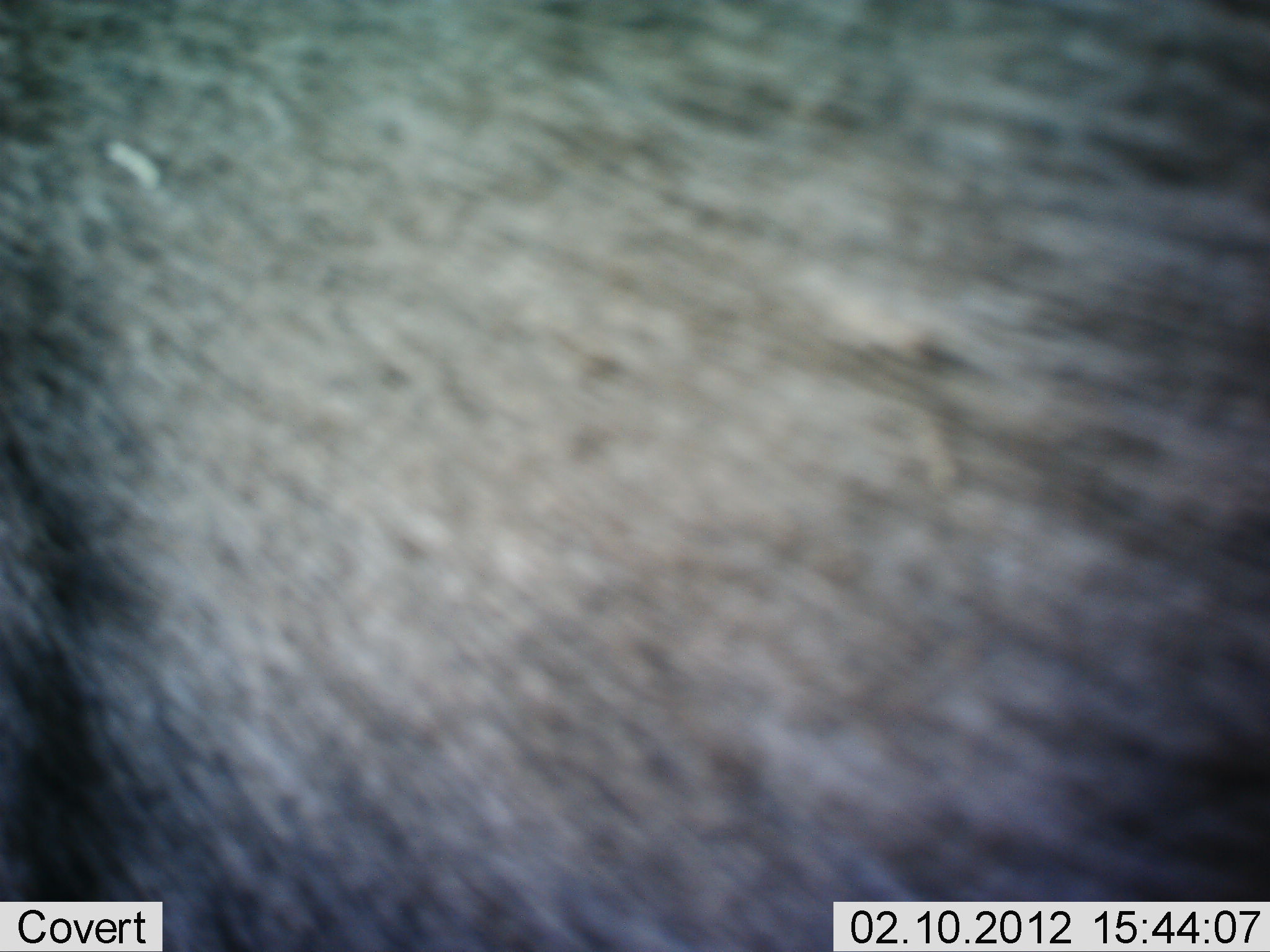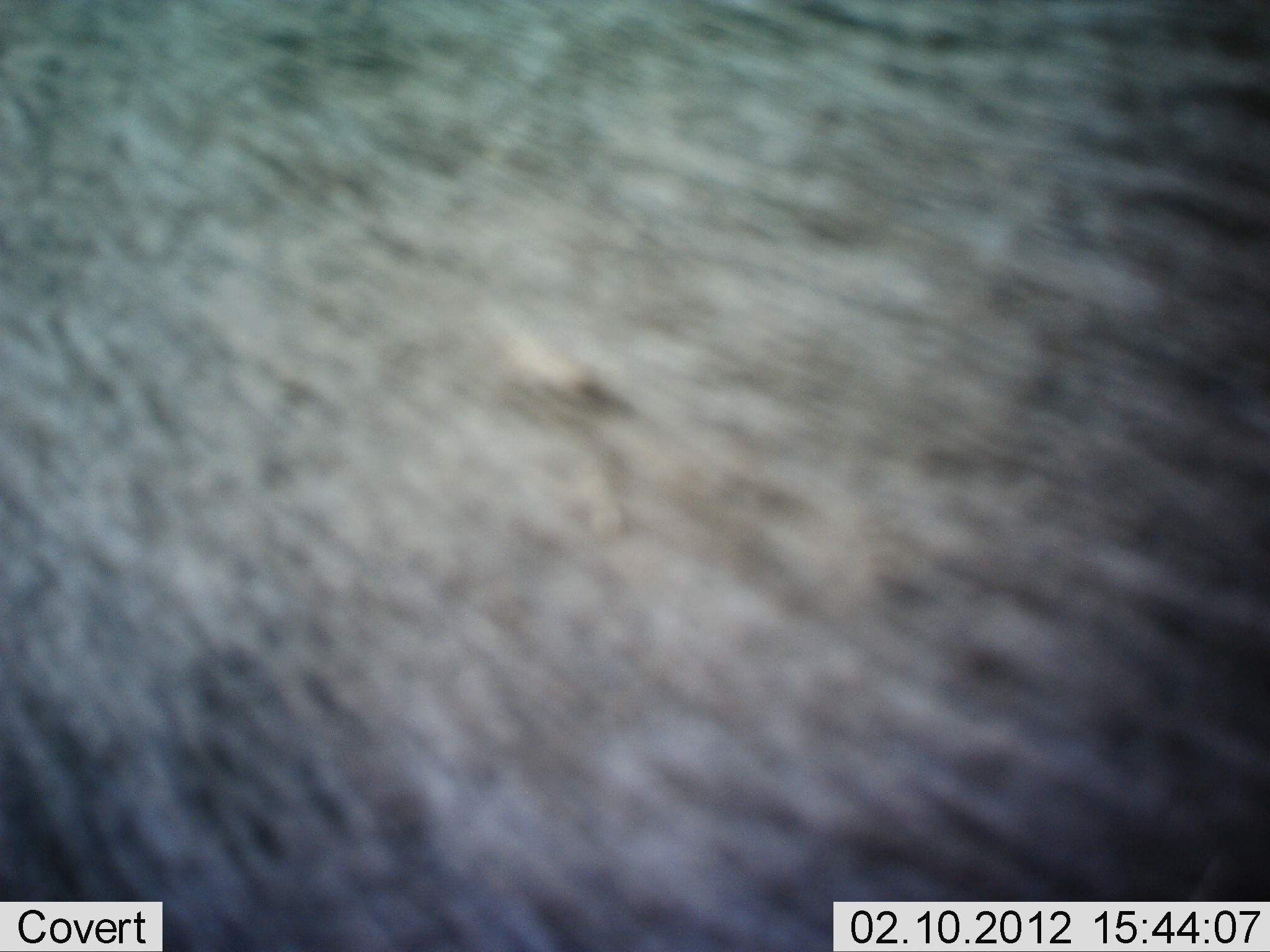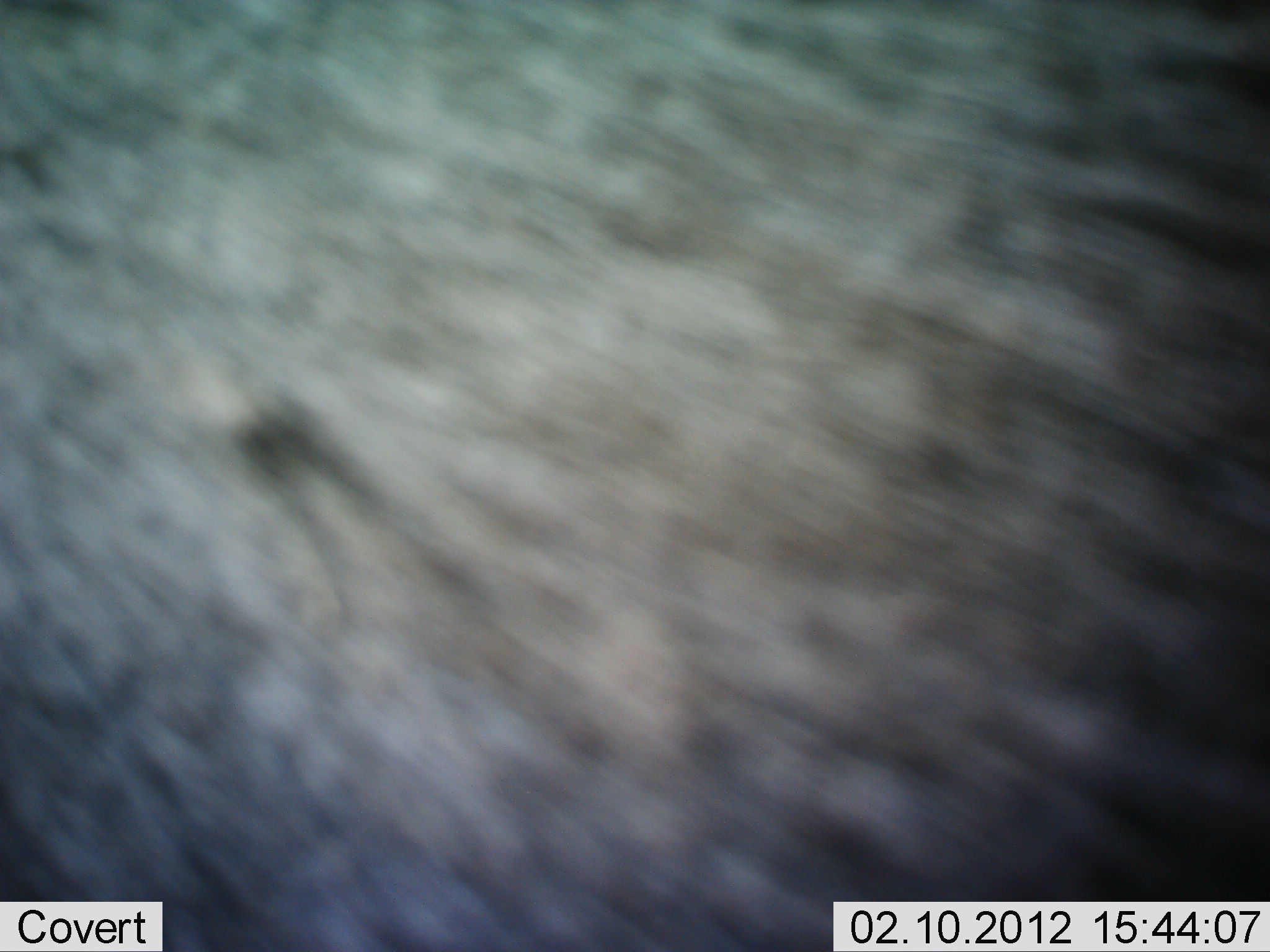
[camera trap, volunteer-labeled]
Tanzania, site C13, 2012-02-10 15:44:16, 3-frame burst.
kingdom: Animalia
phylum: Chordata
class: Mammalia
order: Artiodactyla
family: Bovidae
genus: Connochaetes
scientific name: Connochaetes taurinus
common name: blue wildebeest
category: wildebeest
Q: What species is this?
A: Wildebeest (blue wildebeest) (Connochaetes taurinus).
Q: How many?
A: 1.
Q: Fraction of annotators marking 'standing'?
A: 100%.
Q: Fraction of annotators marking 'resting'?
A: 0%.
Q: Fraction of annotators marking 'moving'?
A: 0%.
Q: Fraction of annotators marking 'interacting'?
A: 0%.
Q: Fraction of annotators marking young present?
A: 0%.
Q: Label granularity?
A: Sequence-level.